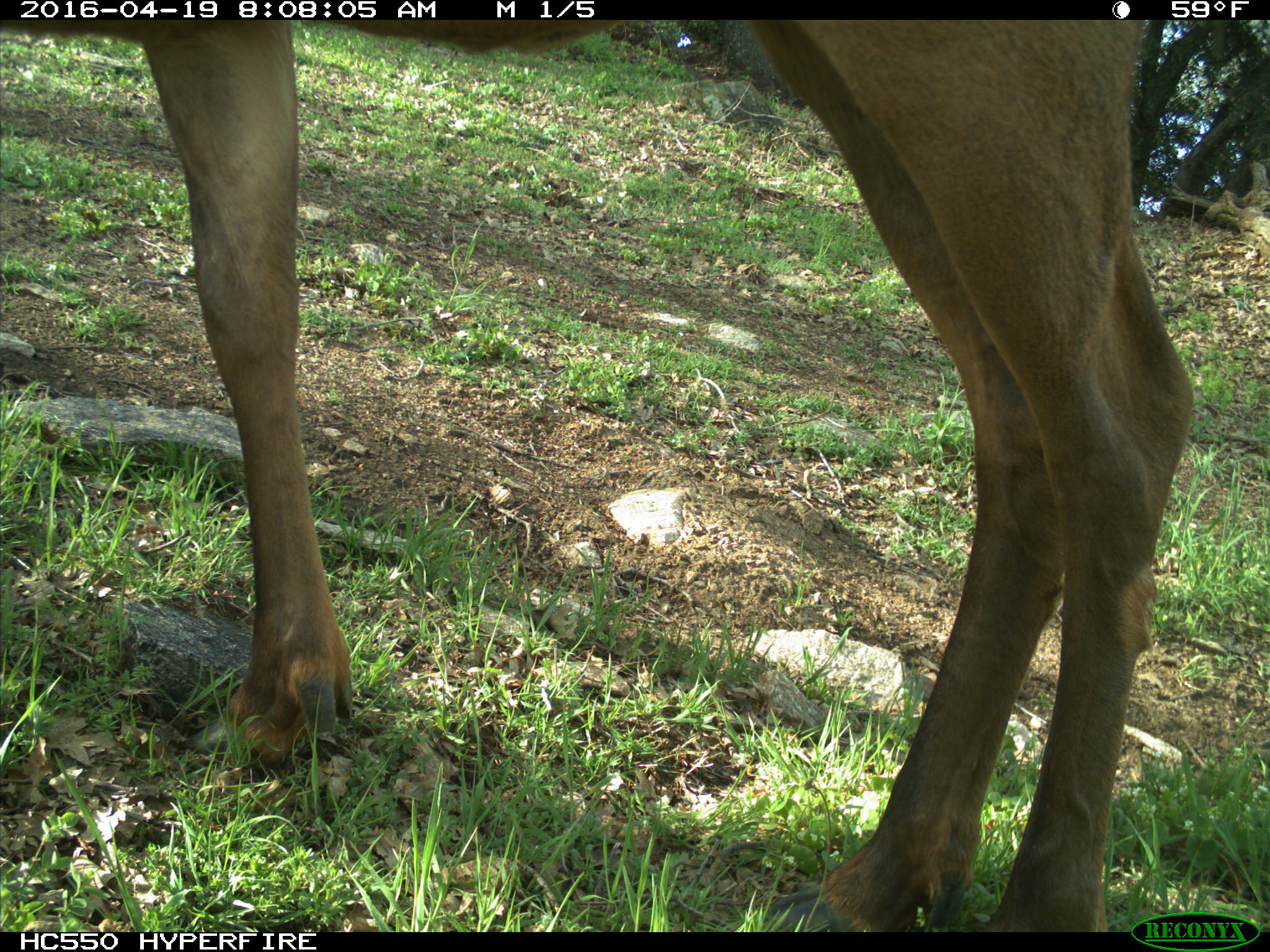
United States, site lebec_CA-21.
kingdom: Animalia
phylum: Chordata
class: Mammalia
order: Artiodactyla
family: Cervidae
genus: Cervus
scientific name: Cervus canadensis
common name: elk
Cervus canadensis (elk).